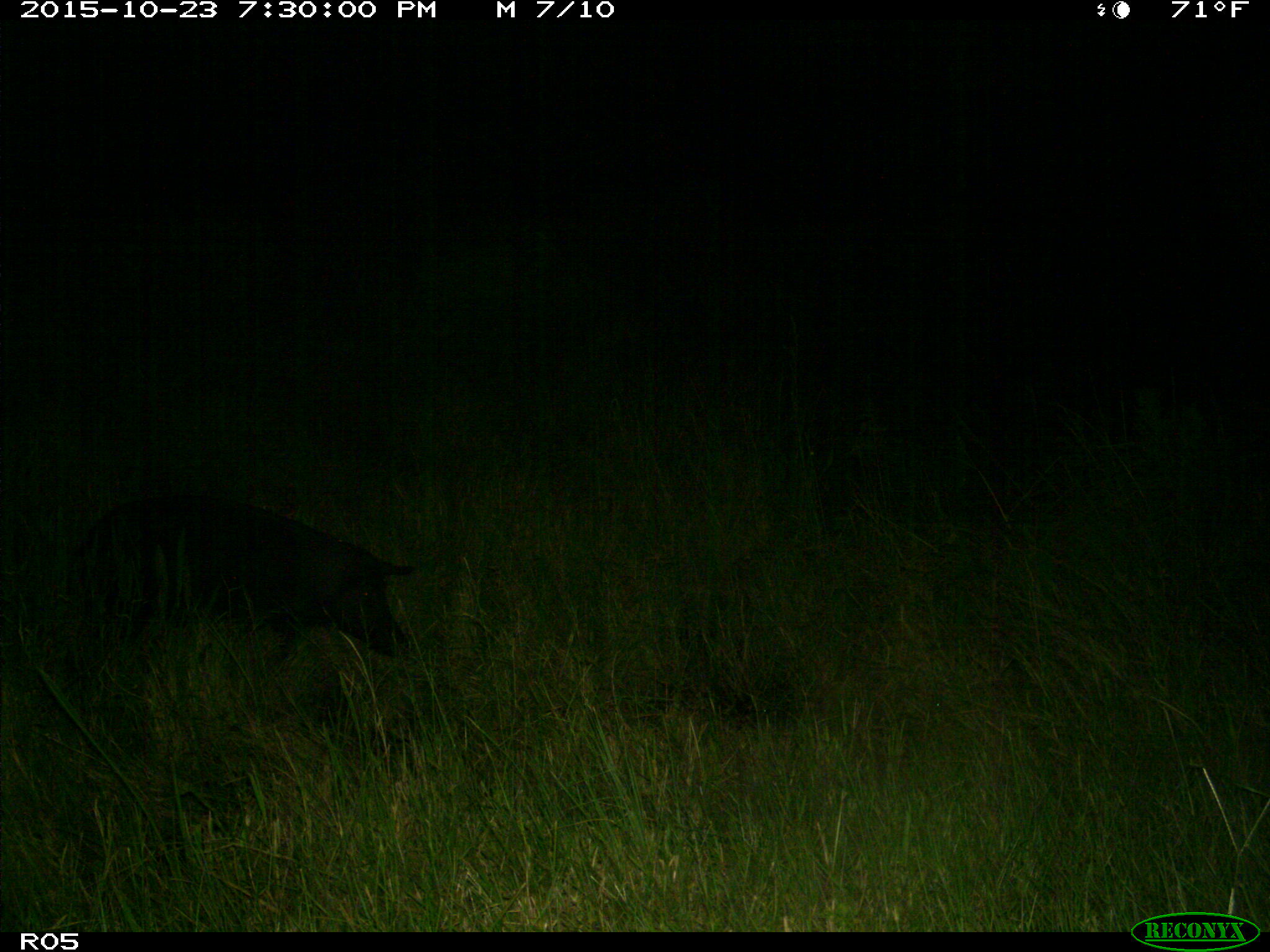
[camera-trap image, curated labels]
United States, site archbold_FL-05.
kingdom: Animalia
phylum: Chordata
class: Mammalia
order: Artiodactyla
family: Suidae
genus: Sus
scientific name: Sus scrofa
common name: wild boar